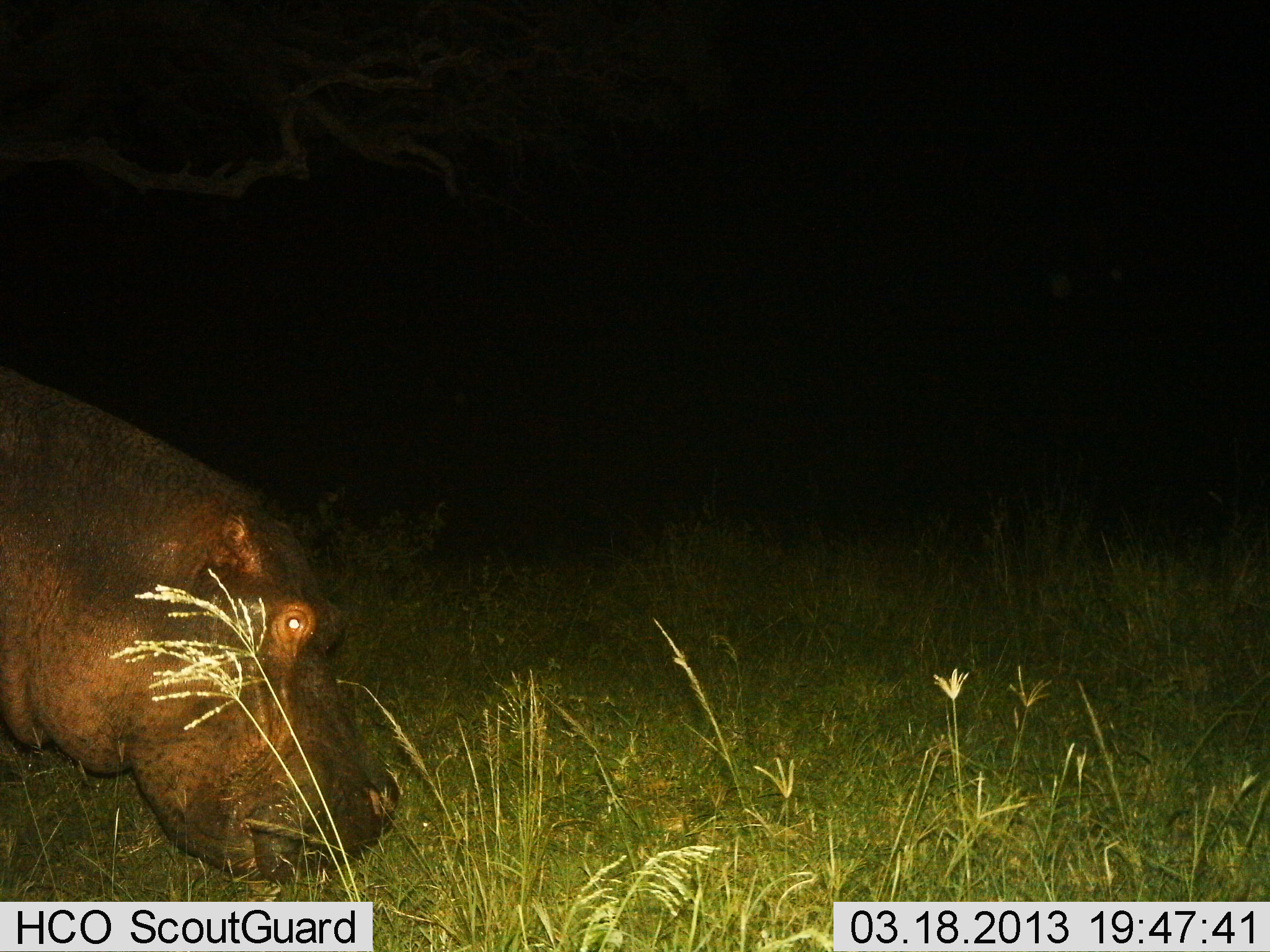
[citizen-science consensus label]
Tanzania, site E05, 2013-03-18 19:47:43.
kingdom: Animalia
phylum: Chordata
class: Mammalia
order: Artiodactyla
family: Hippopotamidae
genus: Hippopotamus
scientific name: Hippopotamus amphibius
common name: hippopotamus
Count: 1.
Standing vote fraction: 50%.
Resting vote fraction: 5%.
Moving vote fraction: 9%.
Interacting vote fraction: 0%.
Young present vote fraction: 0%.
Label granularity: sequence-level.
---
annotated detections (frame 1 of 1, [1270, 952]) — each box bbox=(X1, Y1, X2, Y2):
animal: bbox=(0, 351, 405, 887)